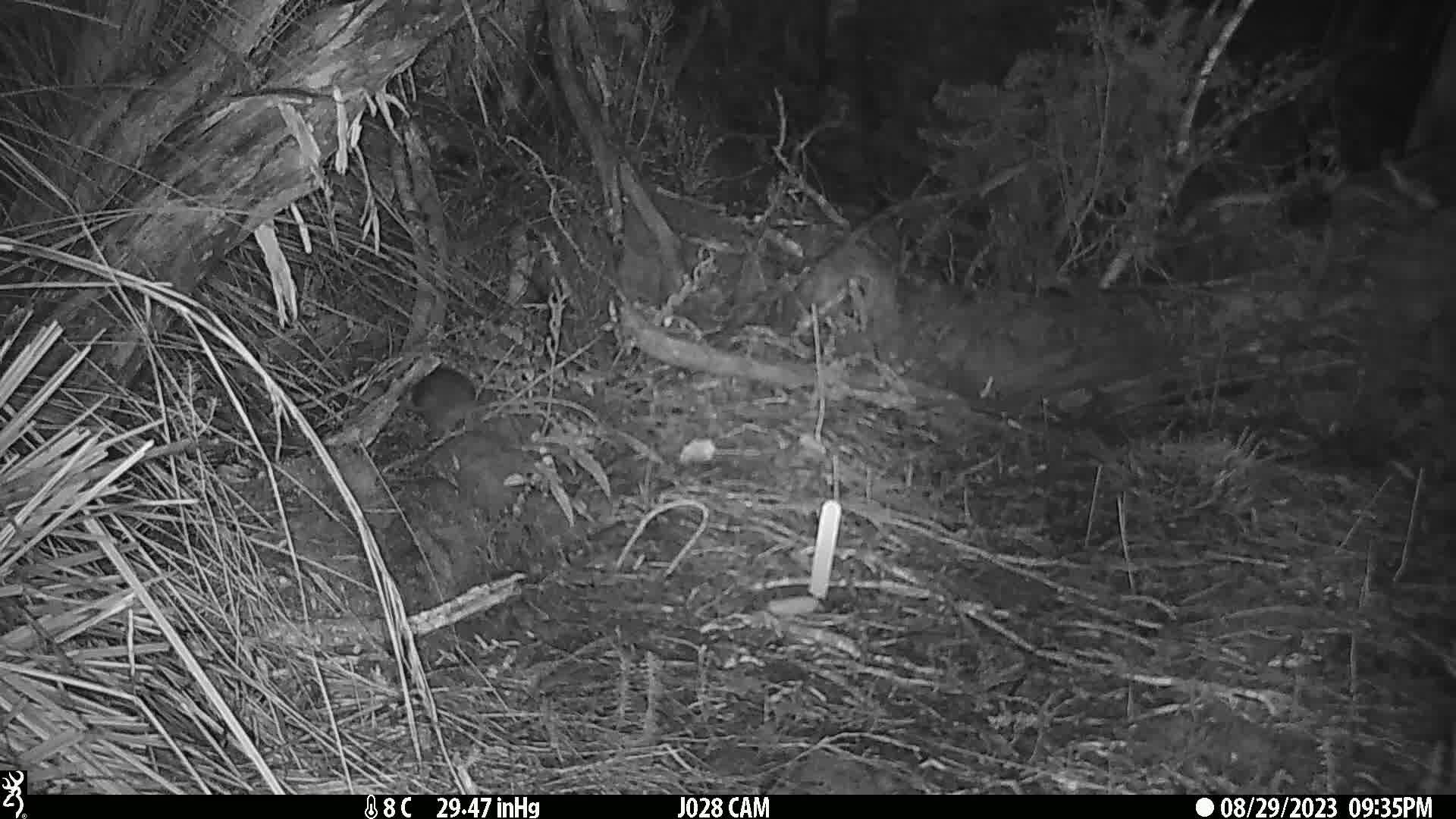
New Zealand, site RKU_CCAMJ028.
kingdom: Animalia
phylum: Chordata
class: Mammalia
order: Rodentia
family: Muridae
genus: Rattus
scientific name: Rattus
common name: rat